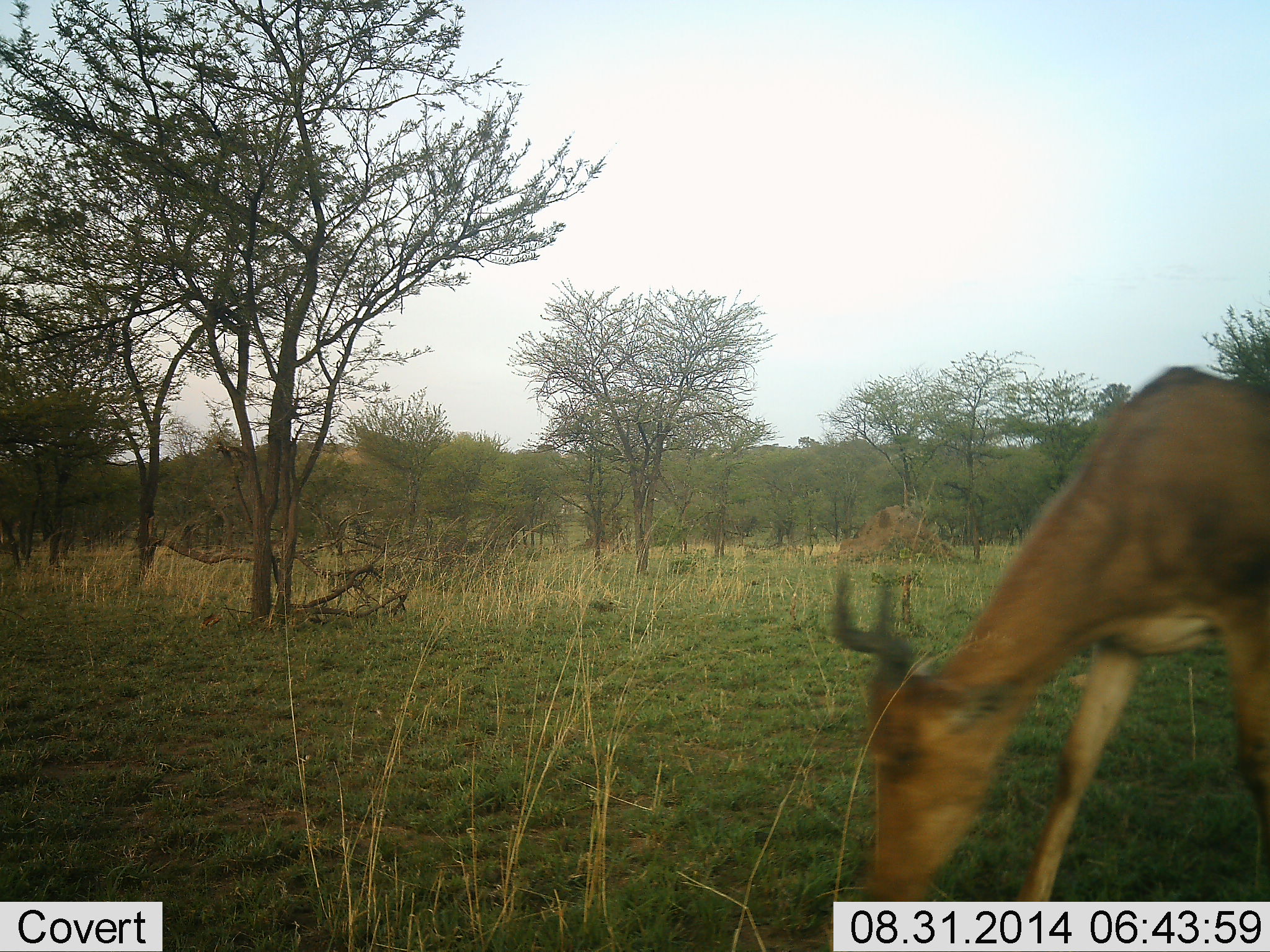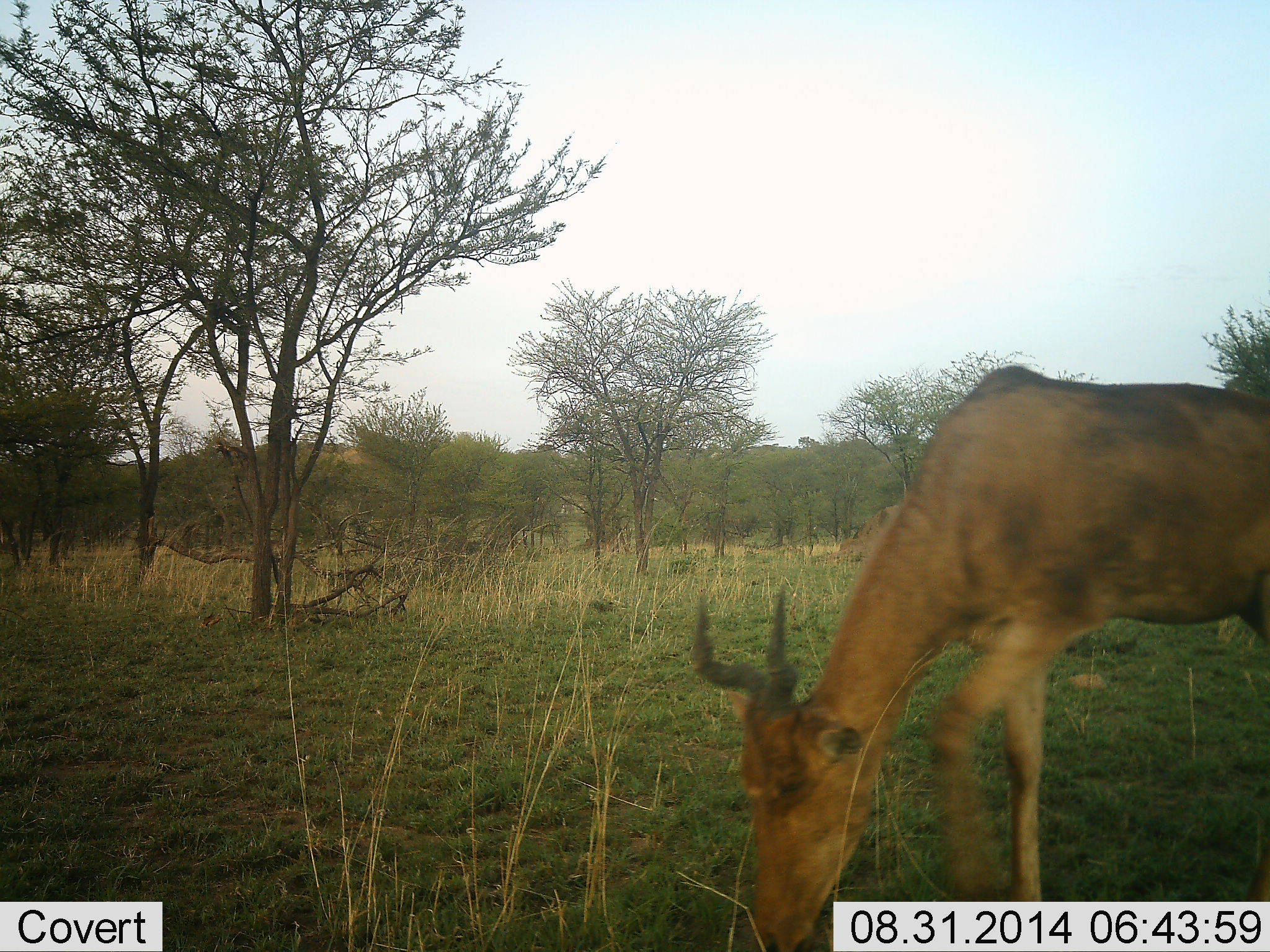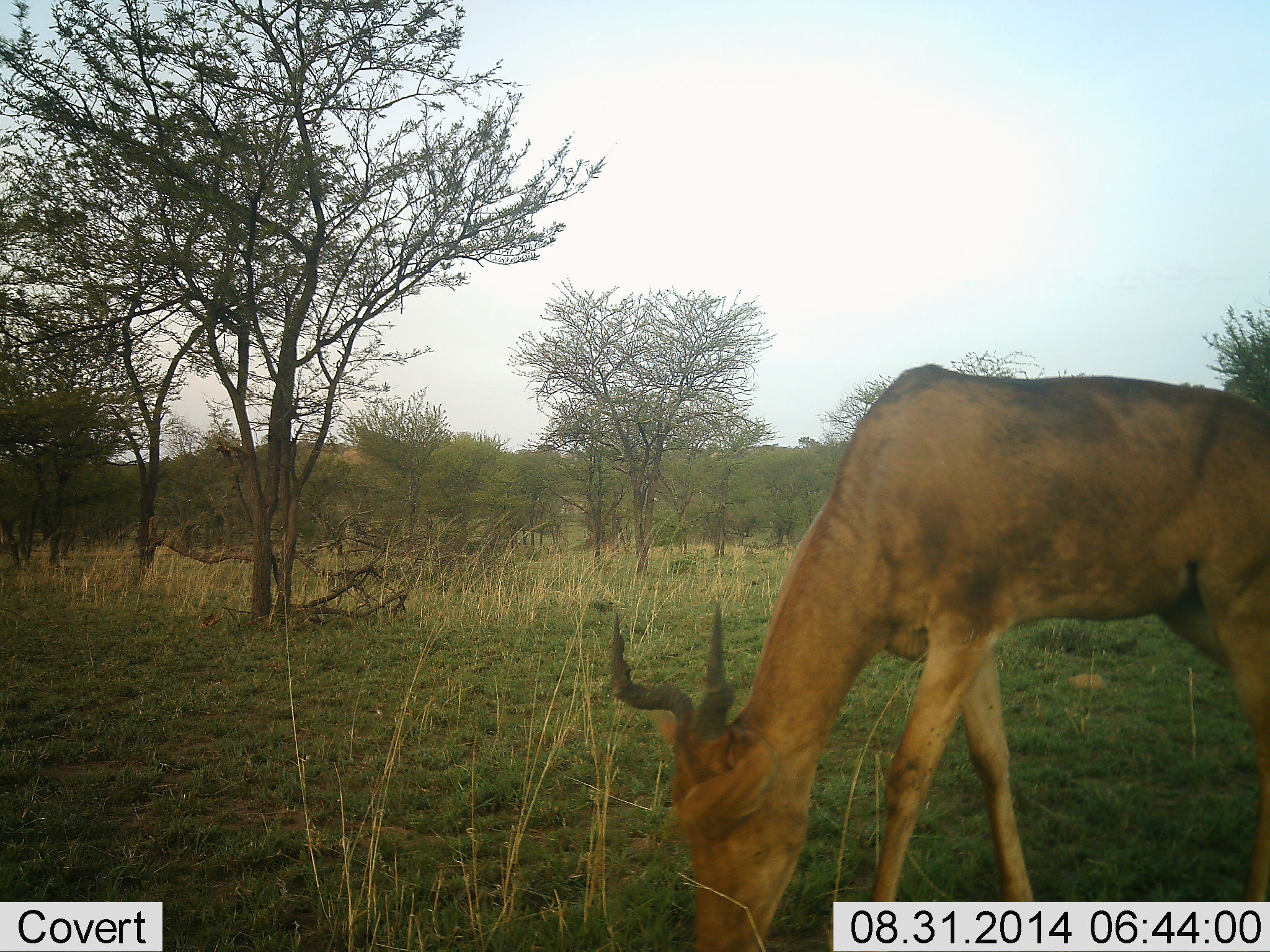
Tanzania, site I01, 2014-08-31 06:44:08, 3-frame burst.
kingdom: Animalia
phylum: Chordata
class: Mammalia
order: Artiodactyla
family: Bovidae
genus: Alcelaphus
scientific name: Alcelaphus buselaphus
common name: hartebeest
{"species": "hartebeest (Alcelaphus buselaphus)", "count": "1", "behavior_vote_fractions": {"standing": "20%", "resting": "0%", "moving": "30%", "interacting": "0%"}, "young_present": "0%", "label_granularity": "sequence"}